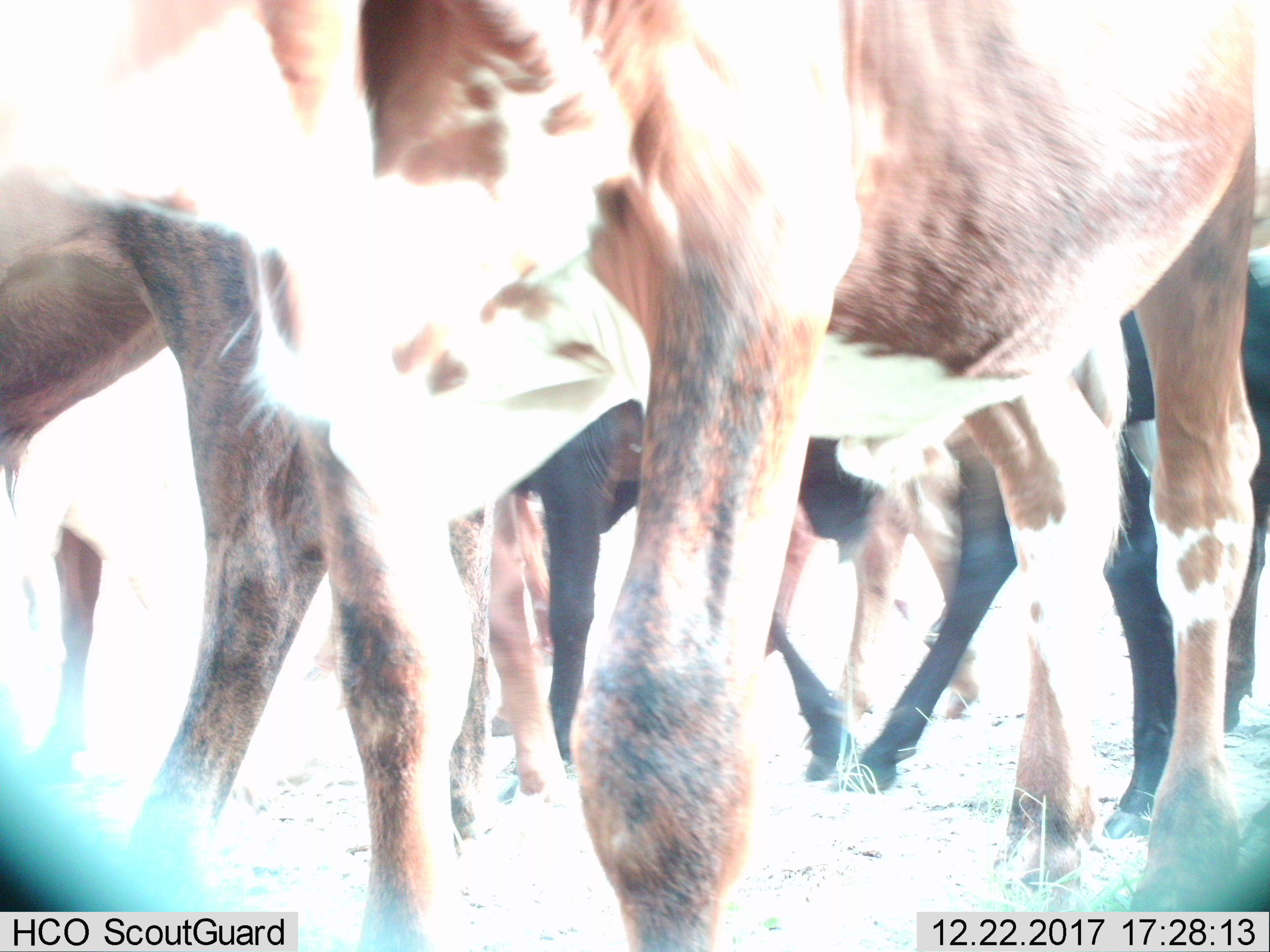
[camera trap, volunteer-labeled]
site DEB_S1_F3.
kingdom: Animalia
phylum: Chordata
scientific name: Vertebrata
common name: domestic animal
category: domesticanimal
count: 6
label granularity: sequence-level